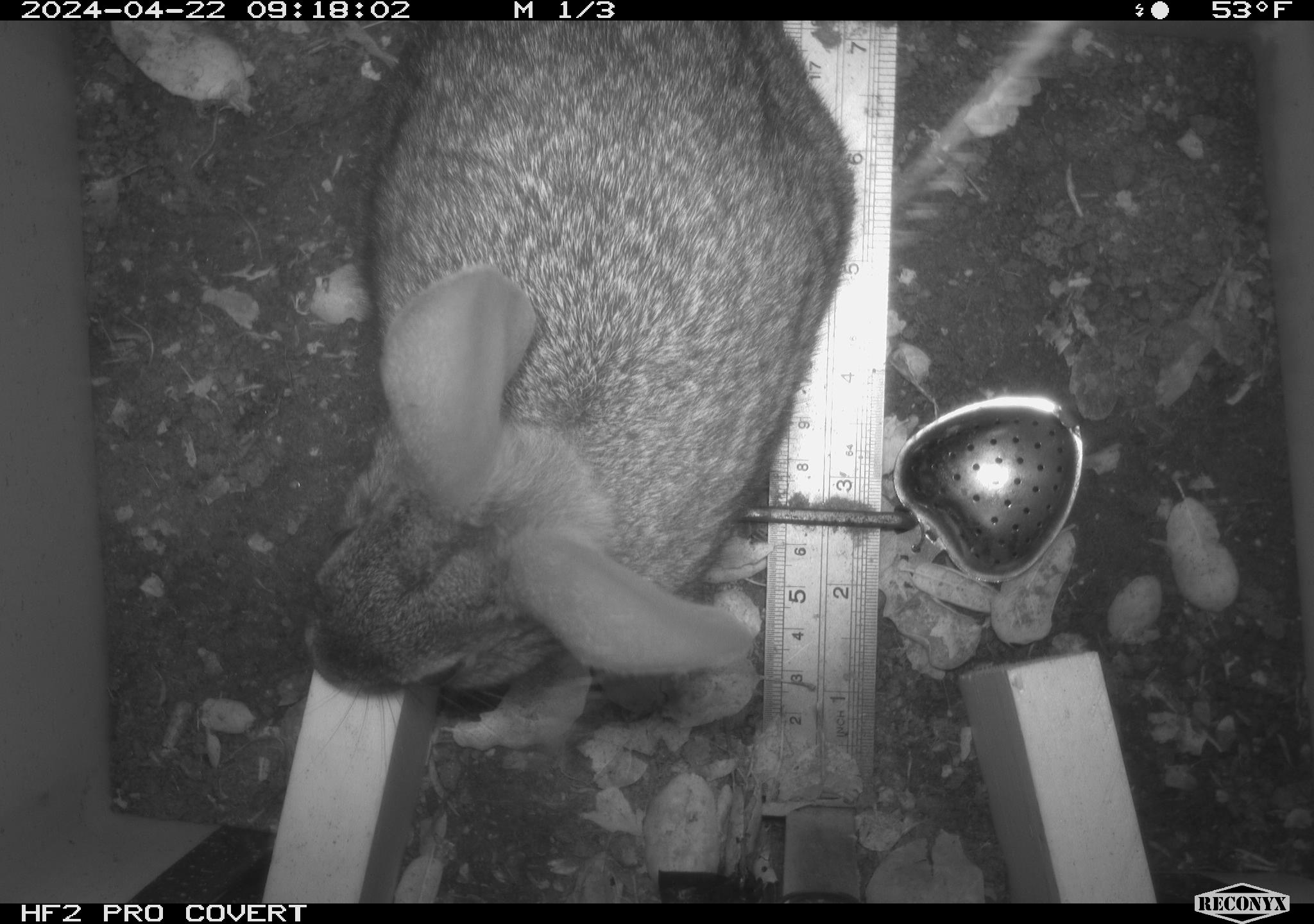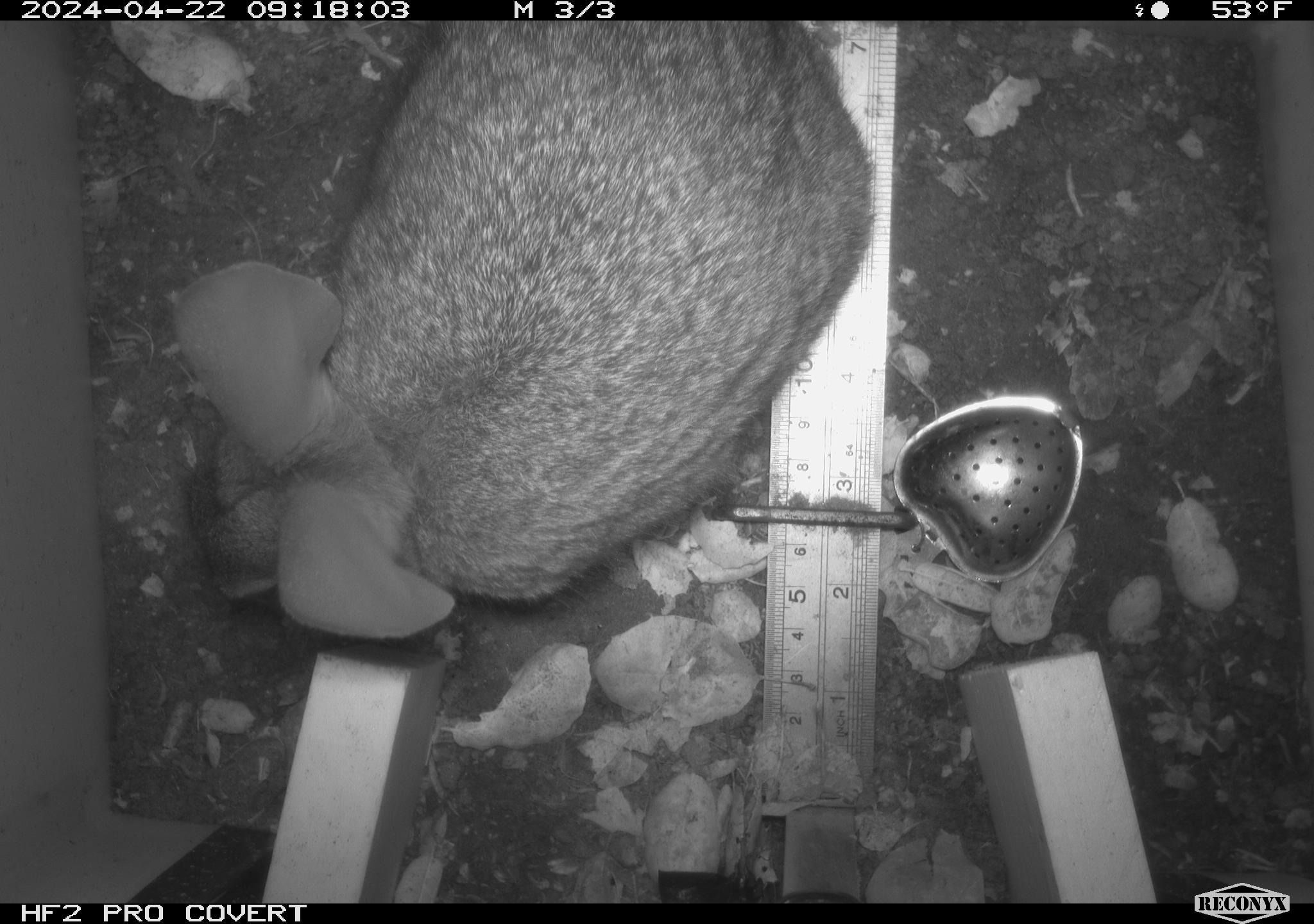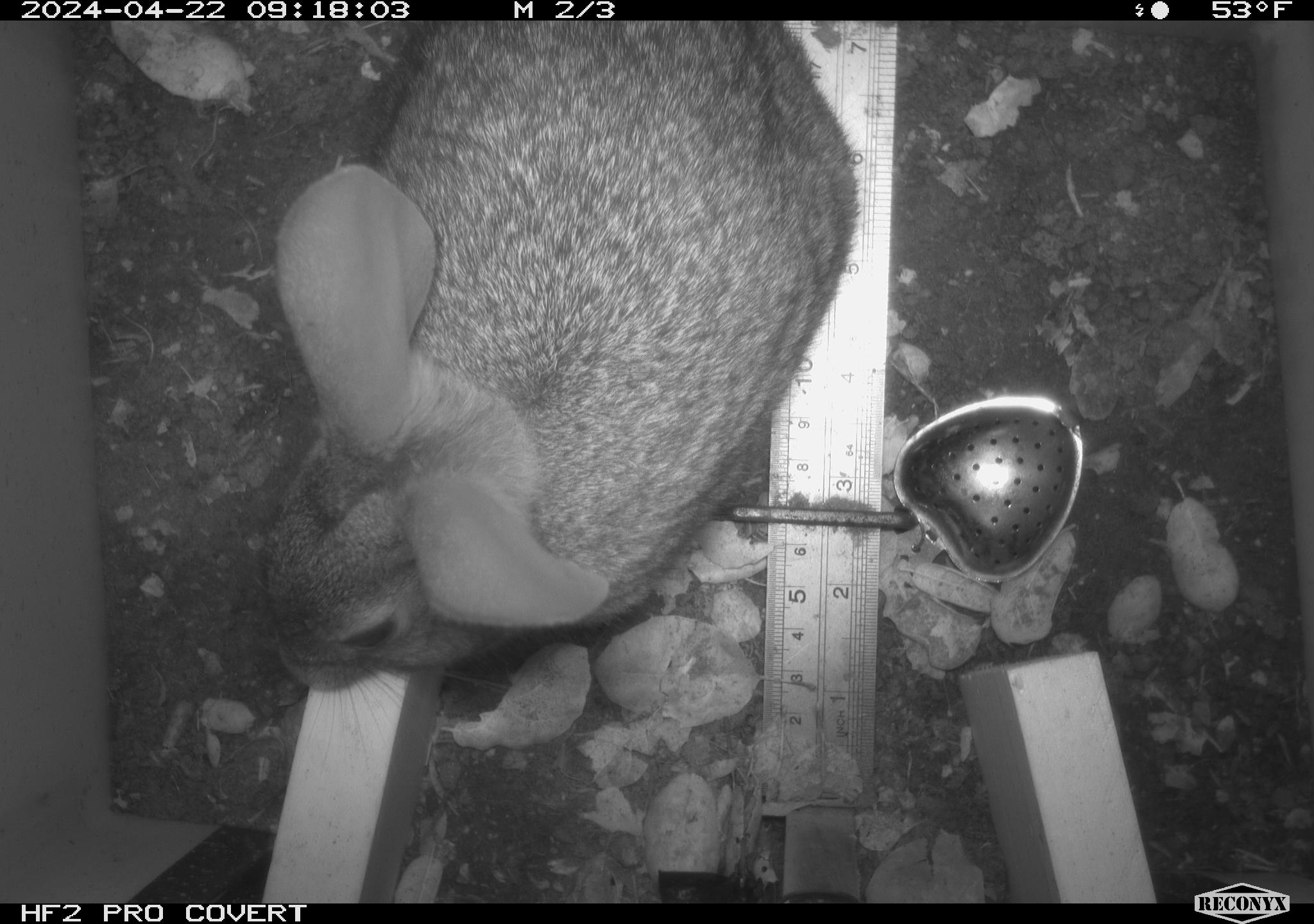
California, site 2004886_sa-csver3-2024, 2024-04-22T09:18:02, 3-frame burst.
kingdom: Animalia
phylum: Chordata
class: Mammalia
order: Lagomorpha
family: Leporidae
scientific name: Leporidae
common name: rabbit or hare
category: rabbit and hare family